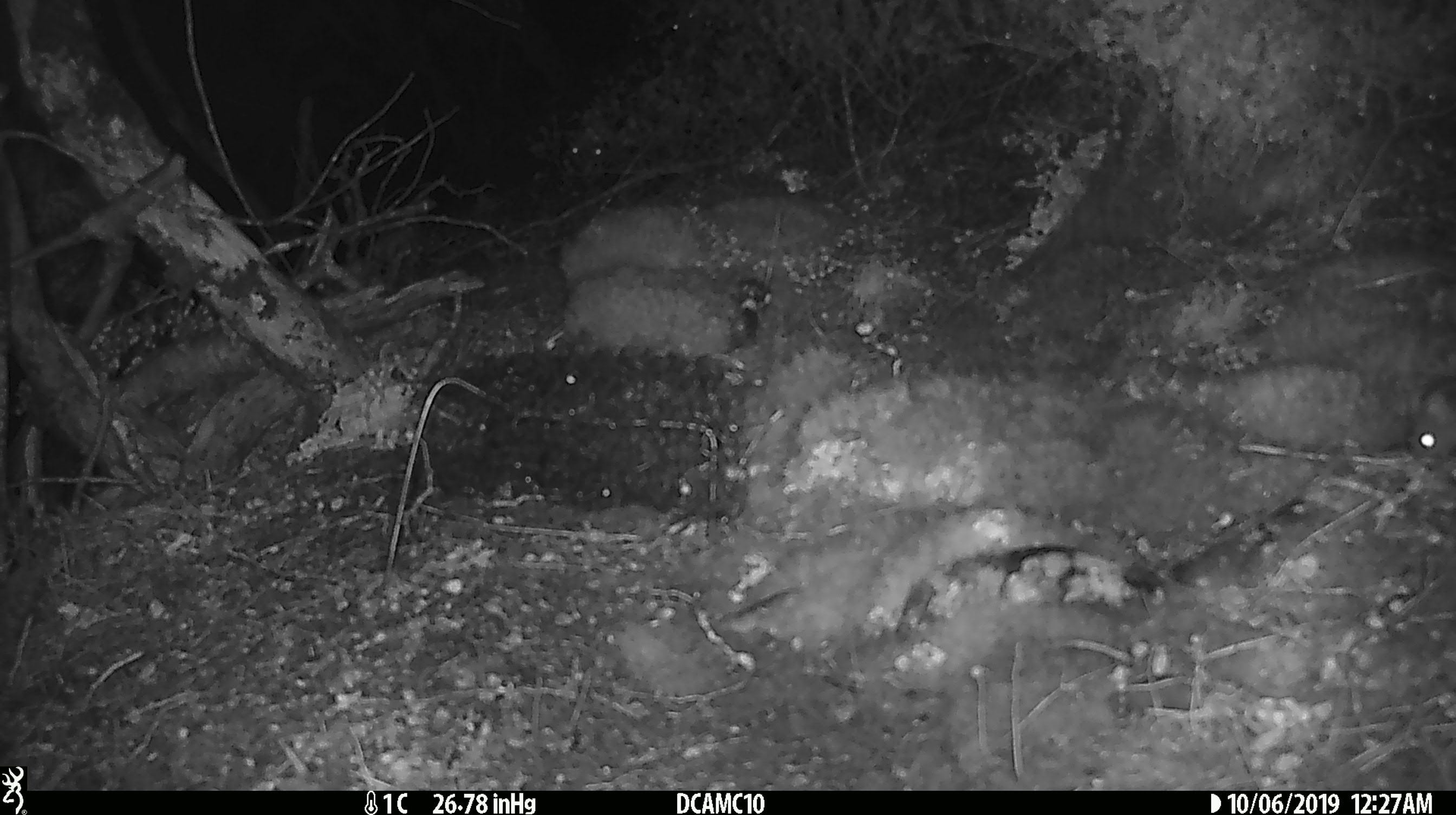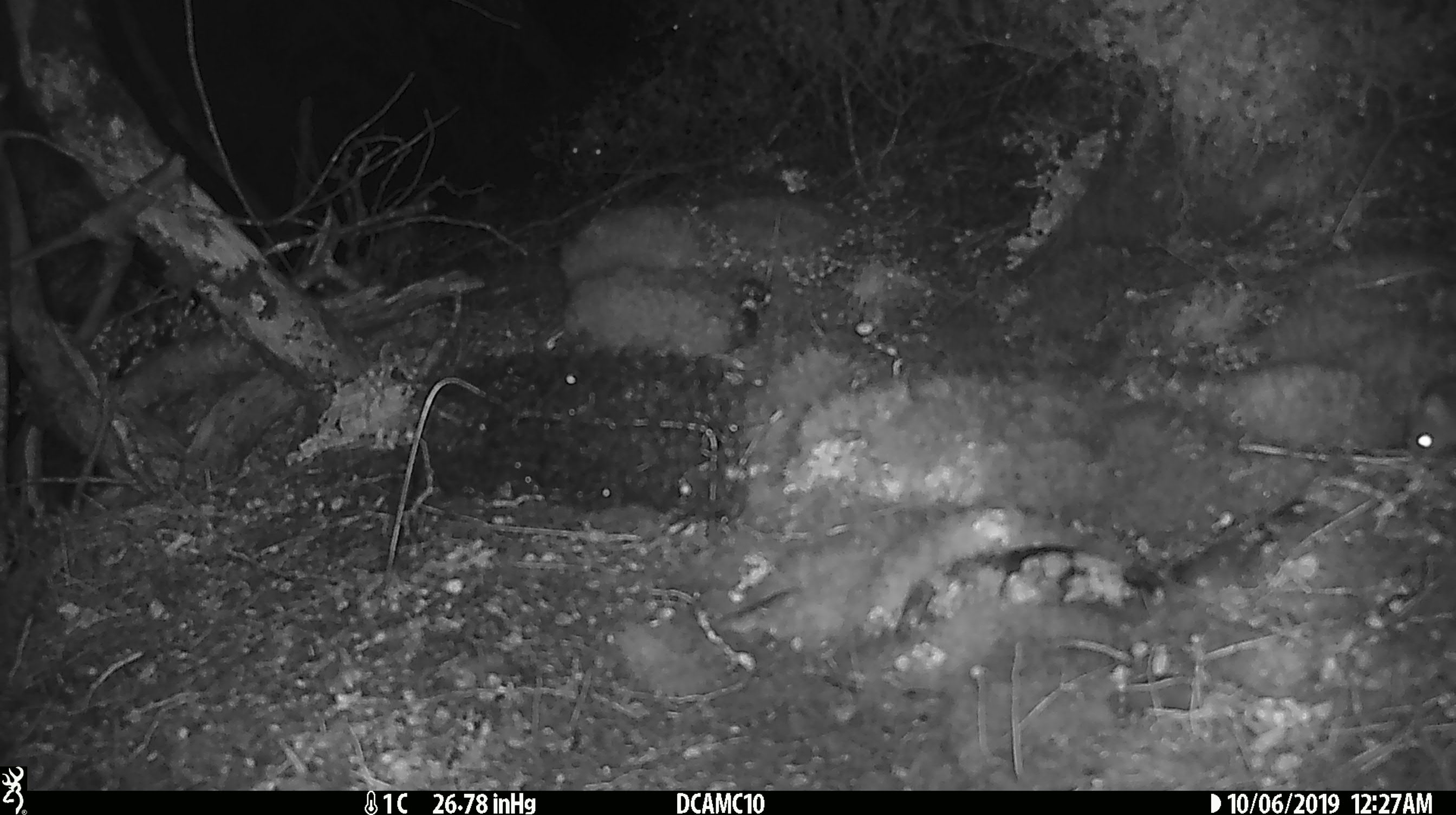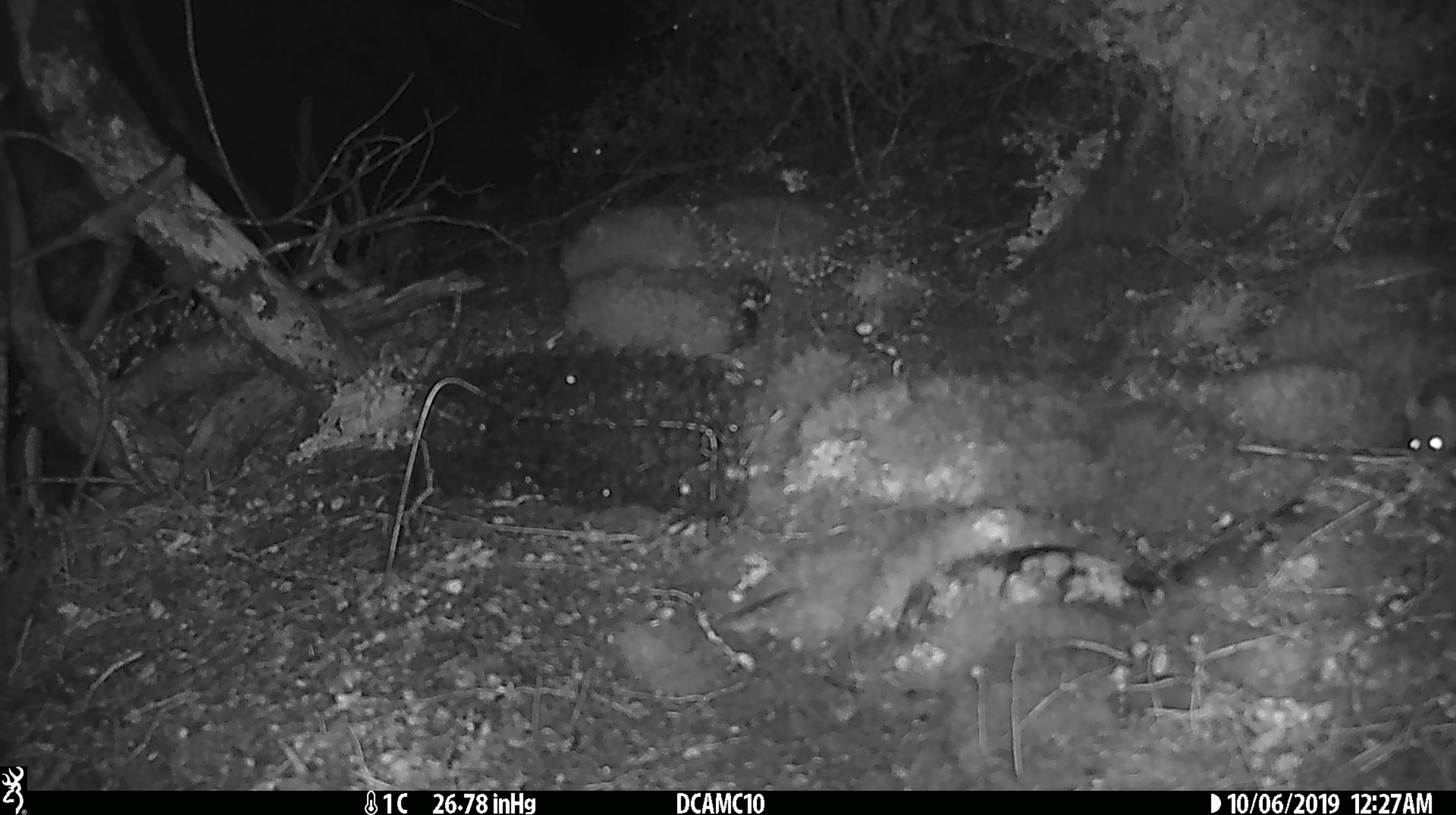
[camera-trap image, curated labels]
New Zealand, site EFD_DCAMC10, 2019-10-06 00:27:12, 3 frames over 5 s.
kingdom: Animalia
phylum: Chordata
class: Mammalia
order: Rodentia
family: Muridae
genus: Mus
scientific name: Mus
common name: mouse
Mouse (Mus).